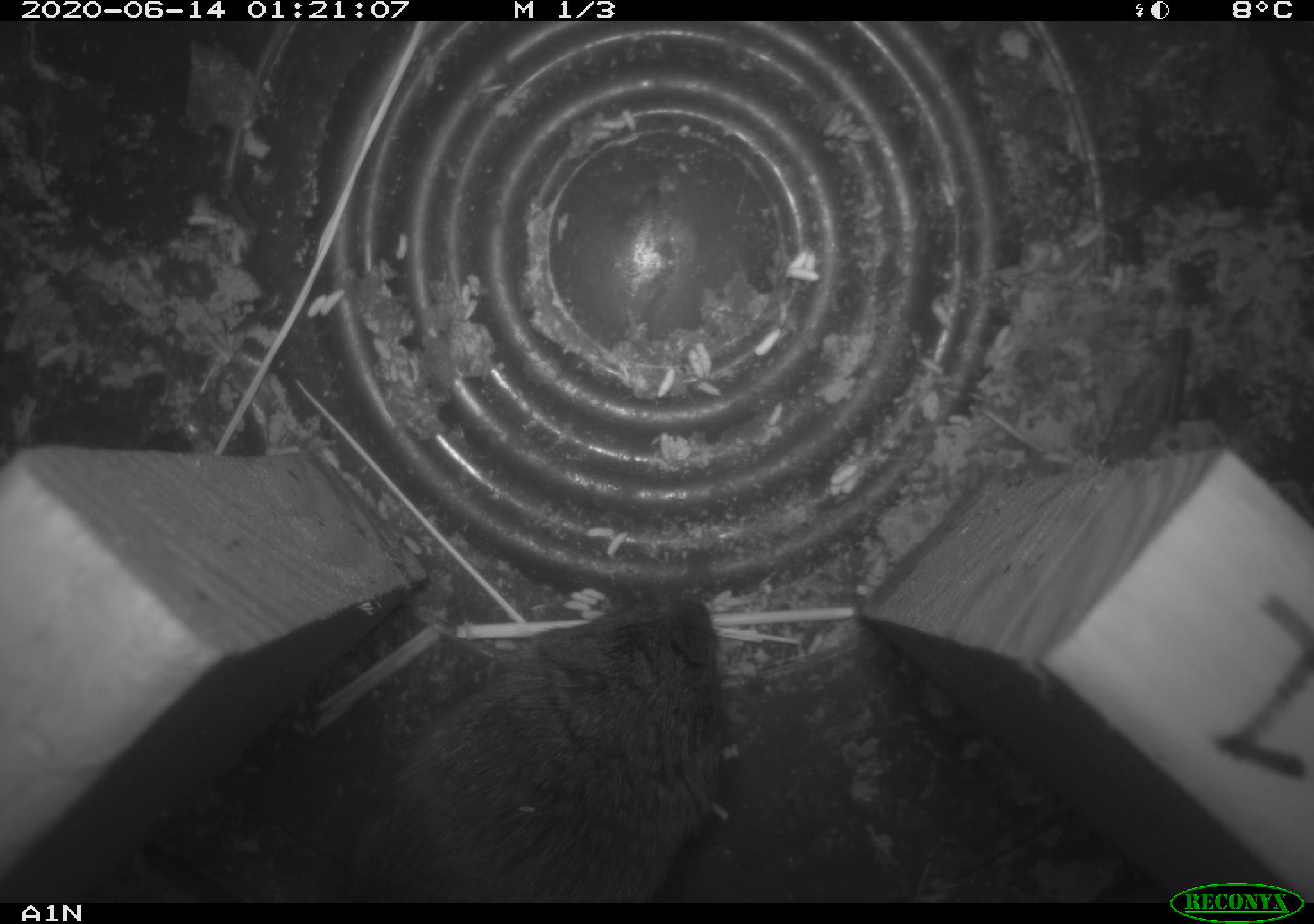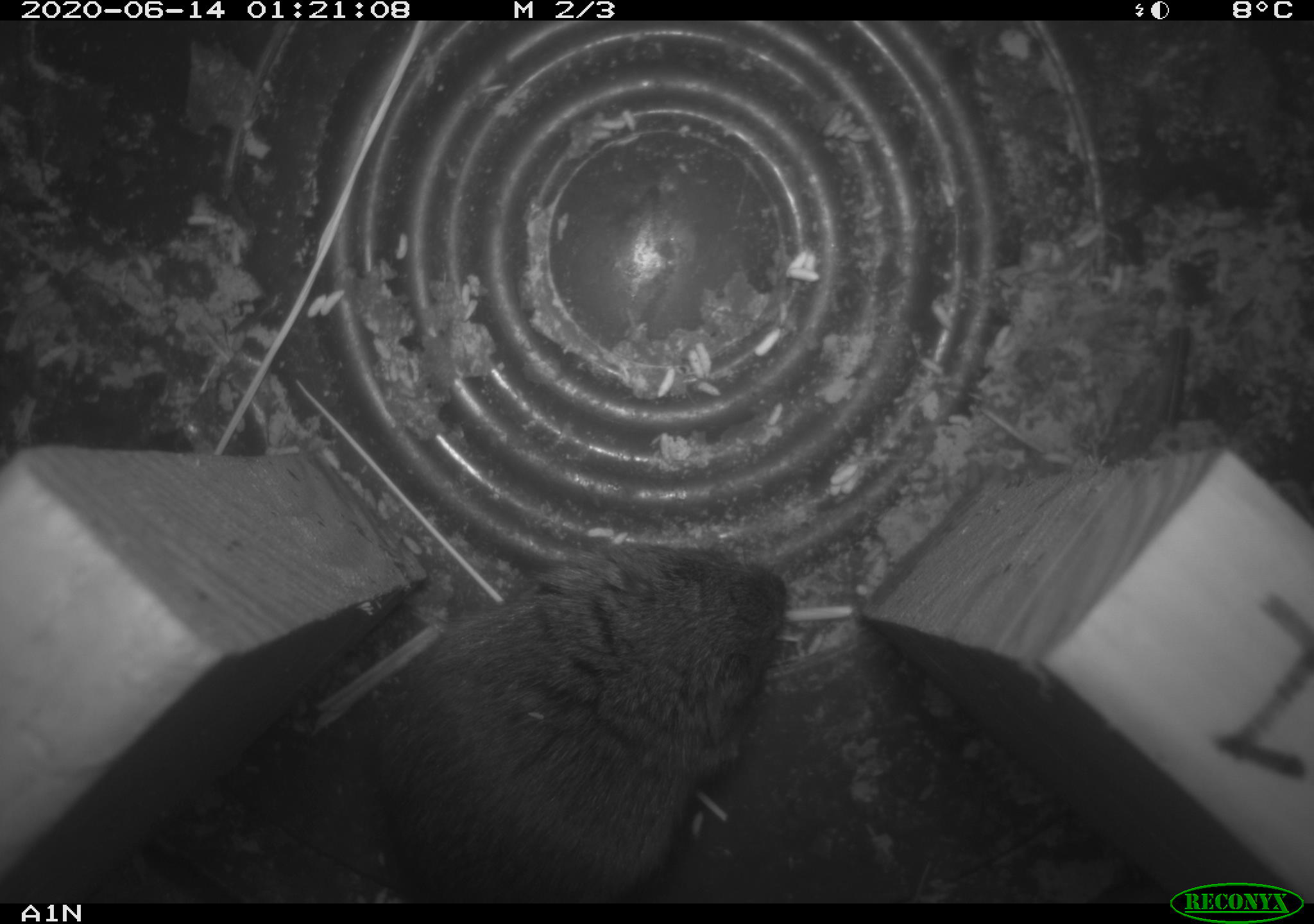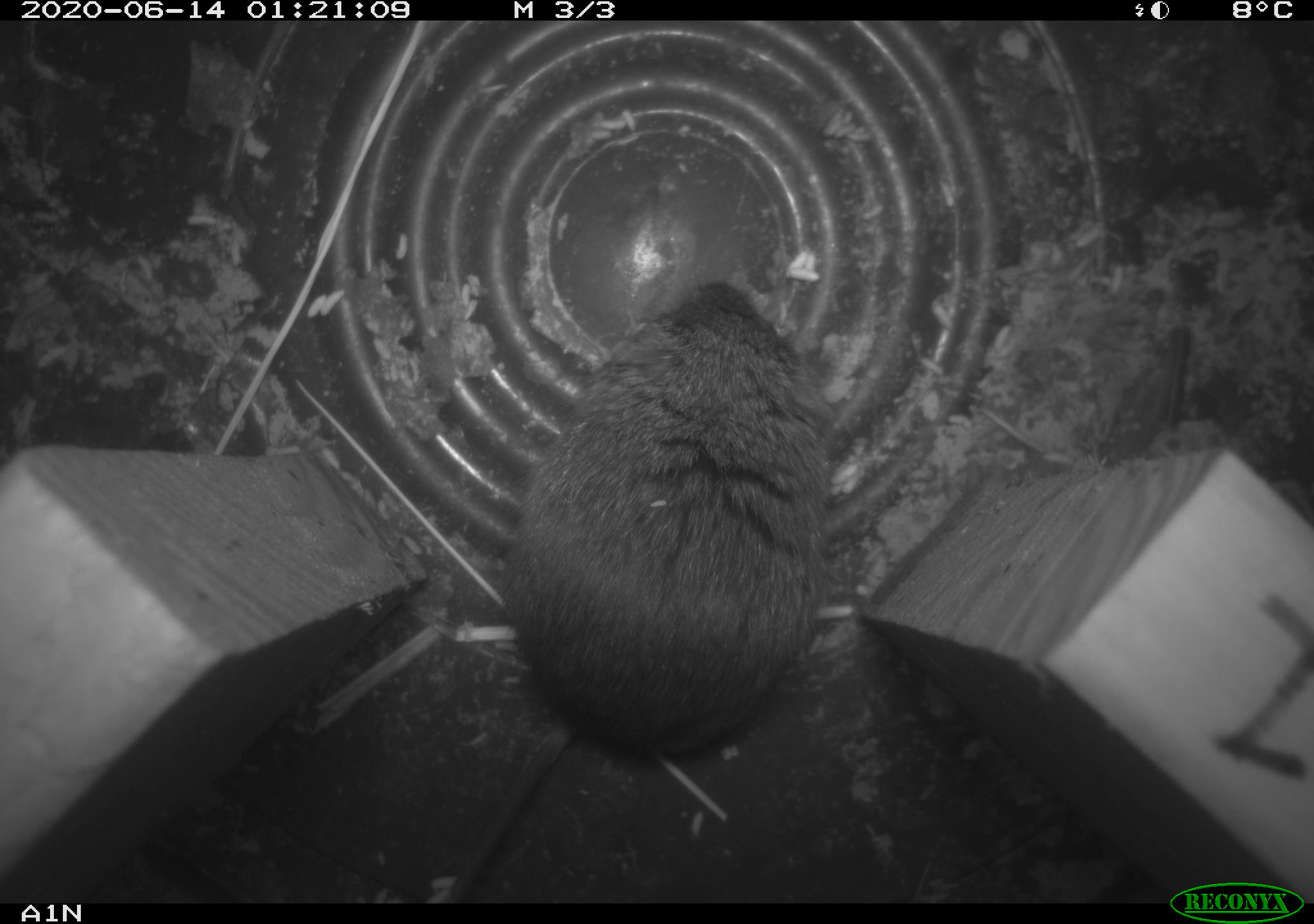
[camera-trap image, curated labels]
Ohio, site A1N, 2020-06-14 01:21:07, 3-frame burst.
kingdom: Animalia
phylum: Chordata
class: Mammalia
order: Rodentia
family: Cricetidae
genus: Microtus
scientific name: Microtus pennsylvanicus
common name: meadow vole